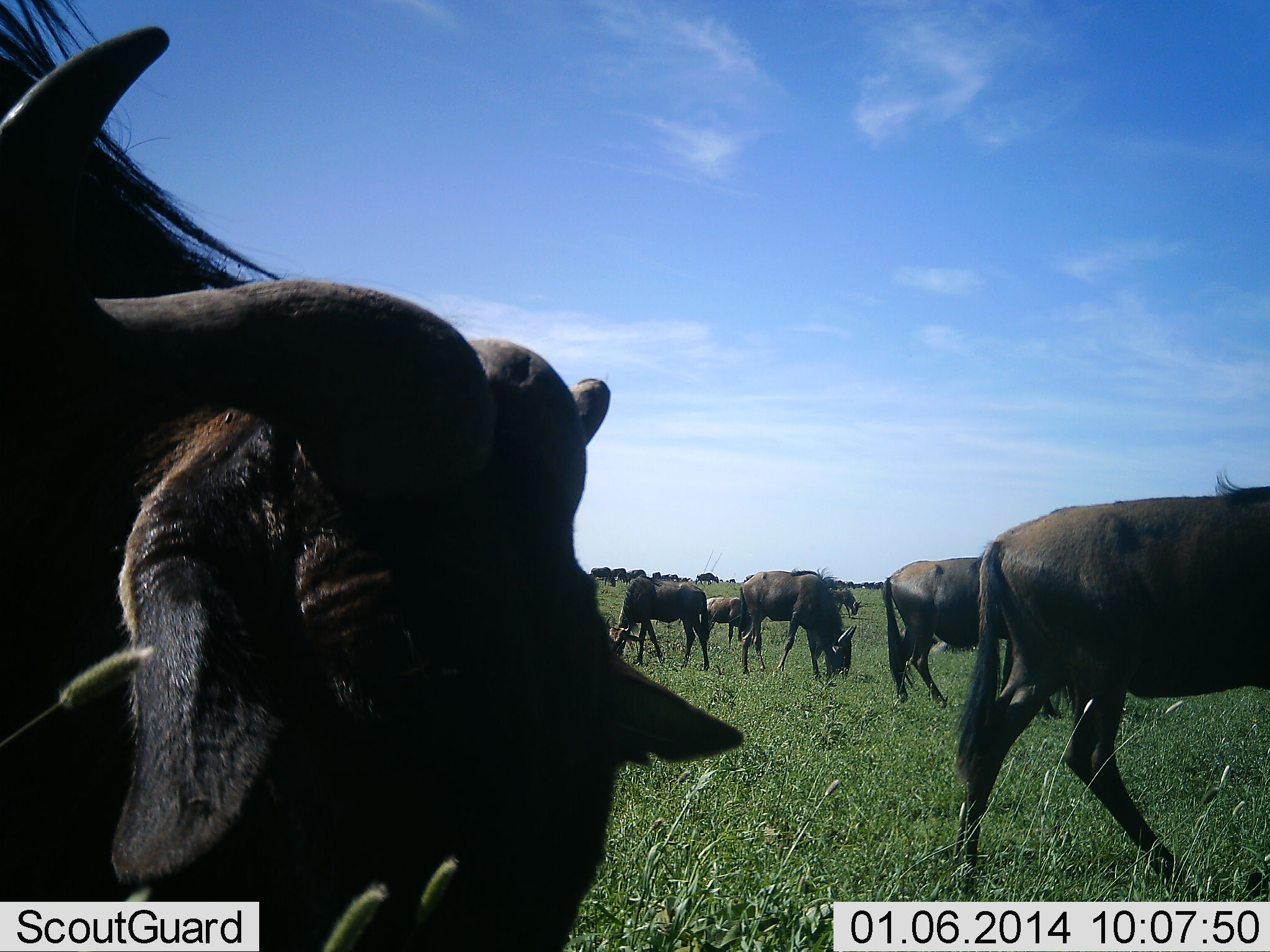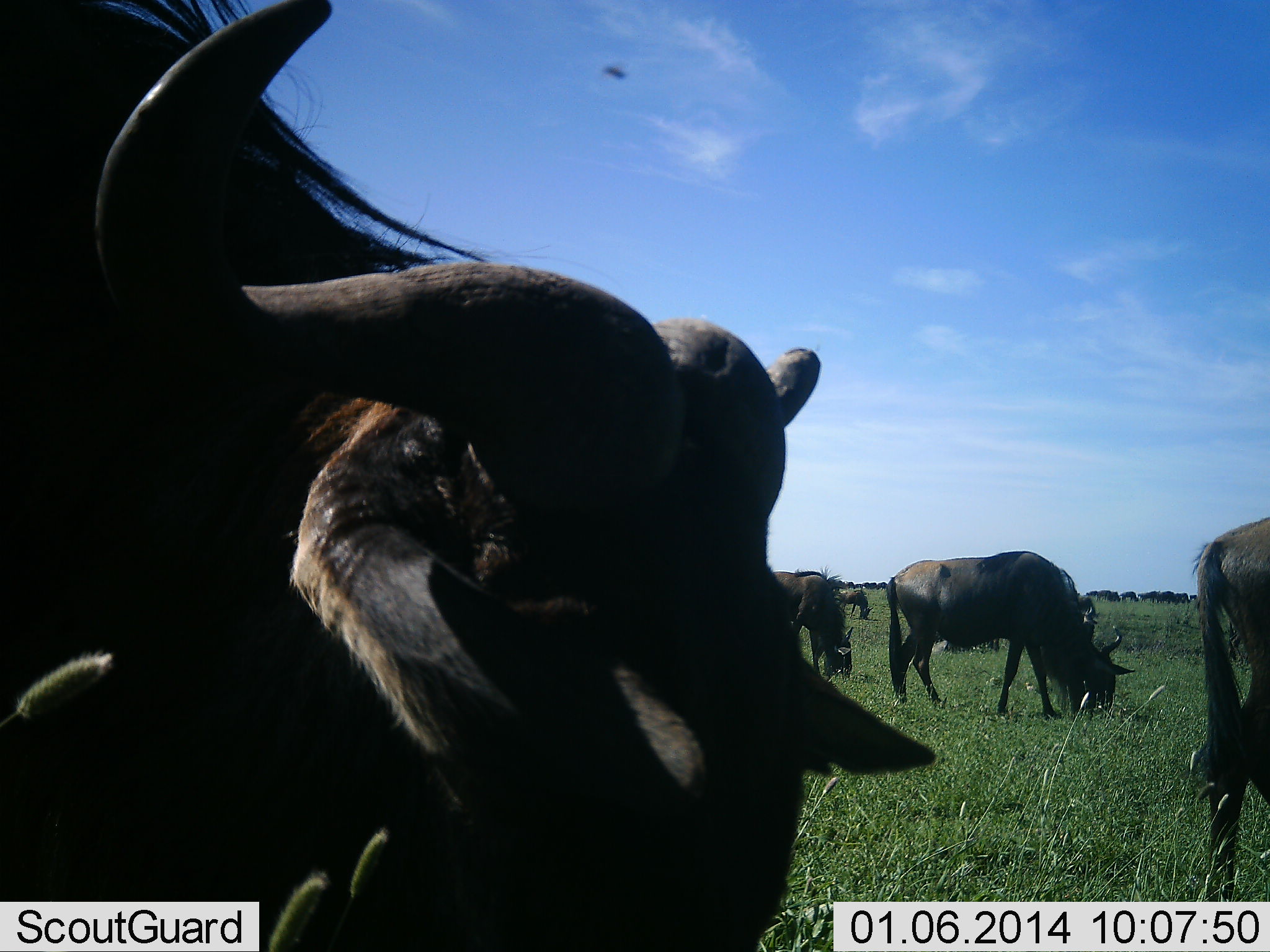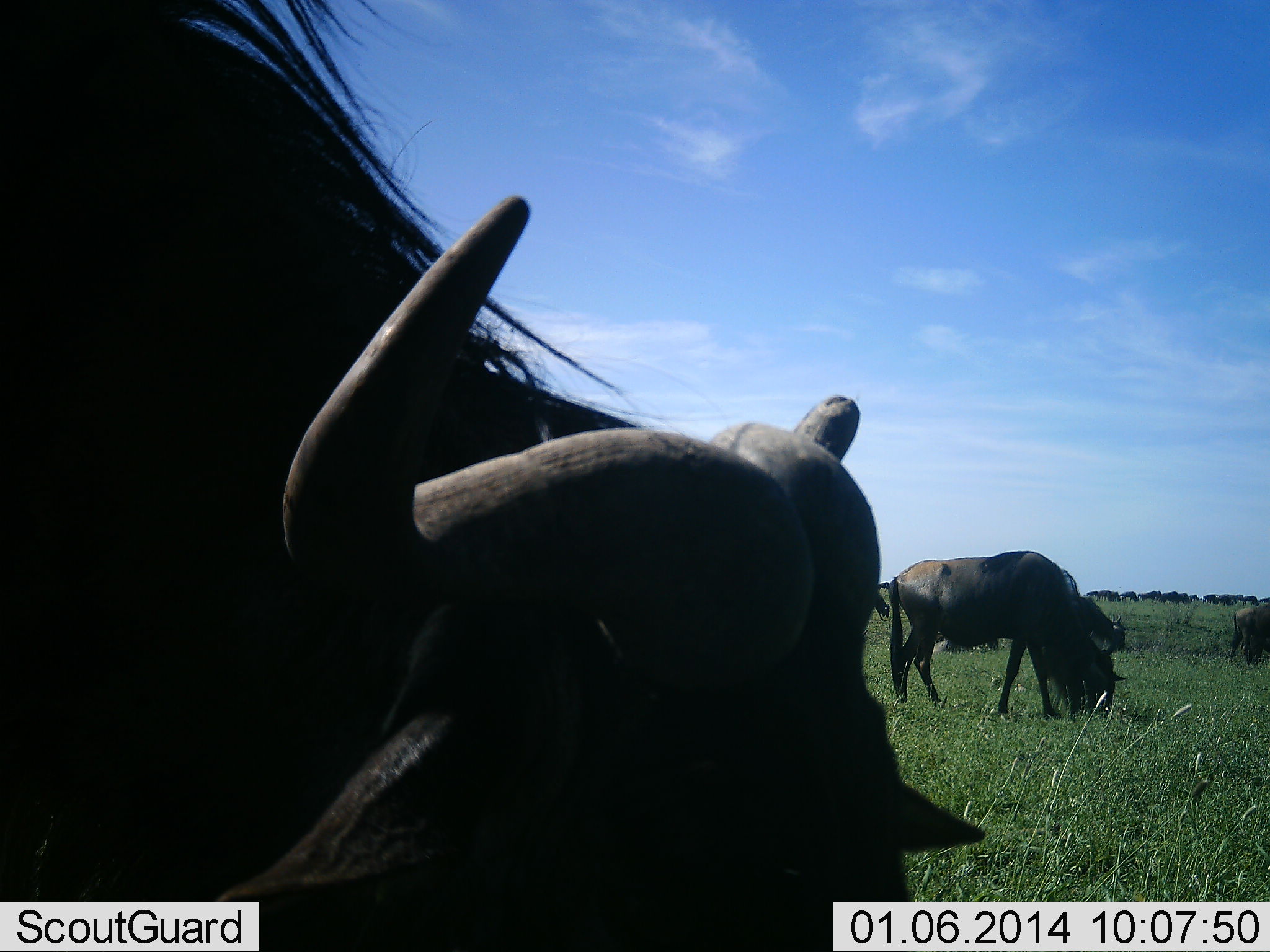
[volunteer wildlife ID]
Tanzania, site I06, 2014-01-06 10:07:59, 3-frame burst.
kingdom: Animalia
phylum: Chordata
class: Mammalia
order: Artiodactyla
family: Bovidae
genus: Connochaetes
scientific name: Connochaetes taurinus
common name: blue wildebeest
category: wildebeest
Wildebeest (blue wildebeest) (Connochaetes taurinus), count 6. Behavior (volunteer vote fractions): standing 33%, resting 8%, moving 42%, interacting 0%. Young present (vote fraction): 0%. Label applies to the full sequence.